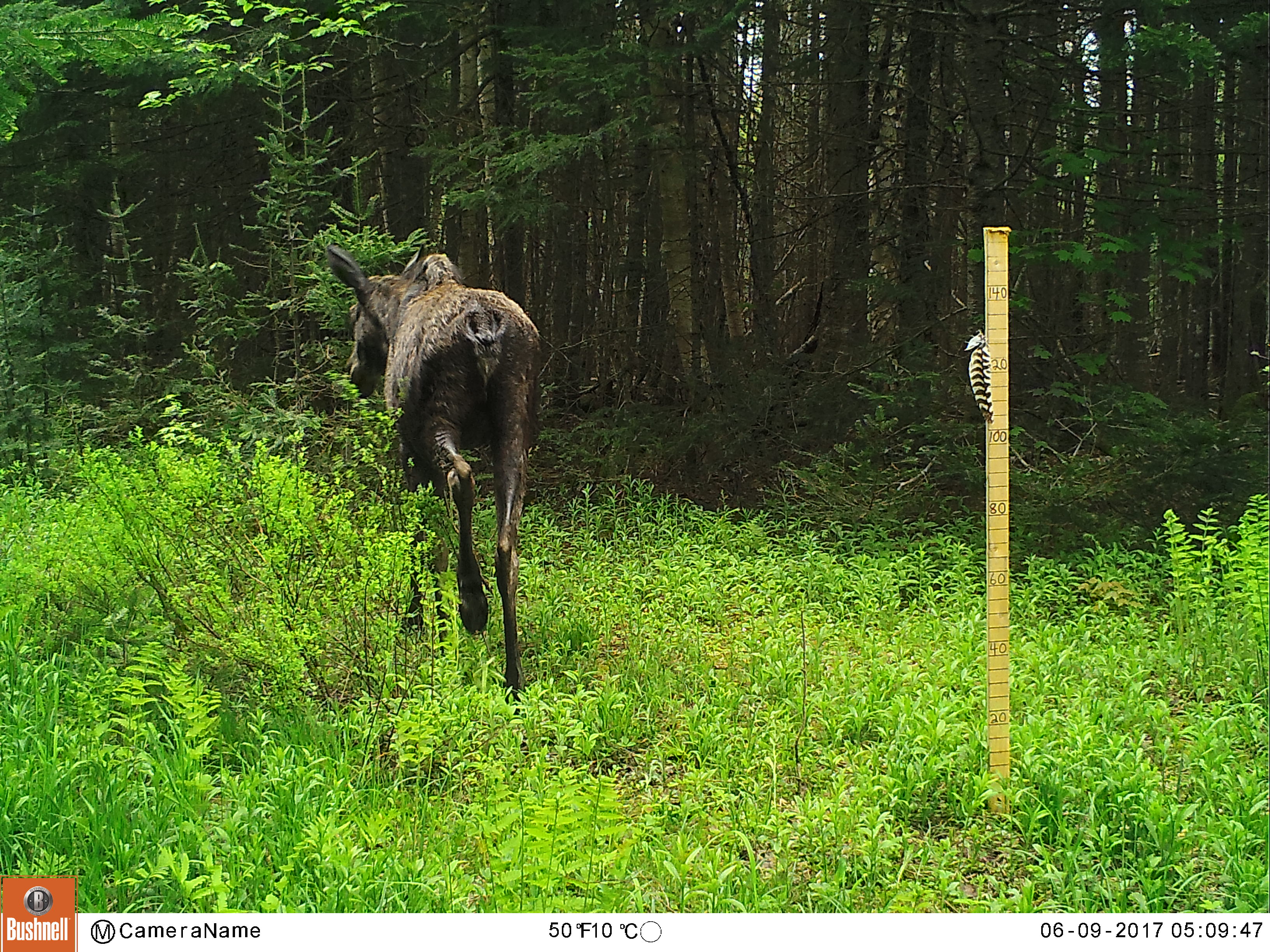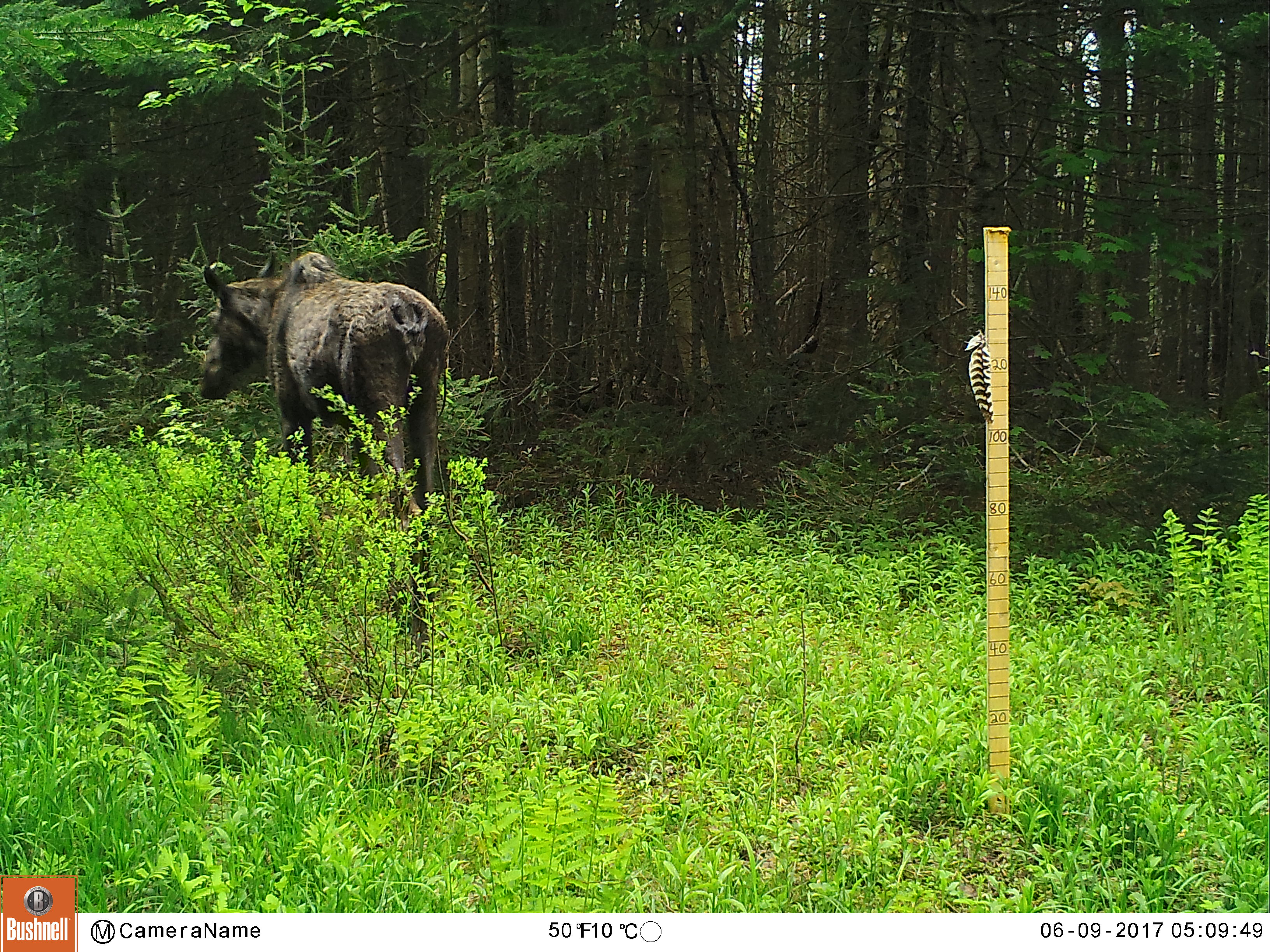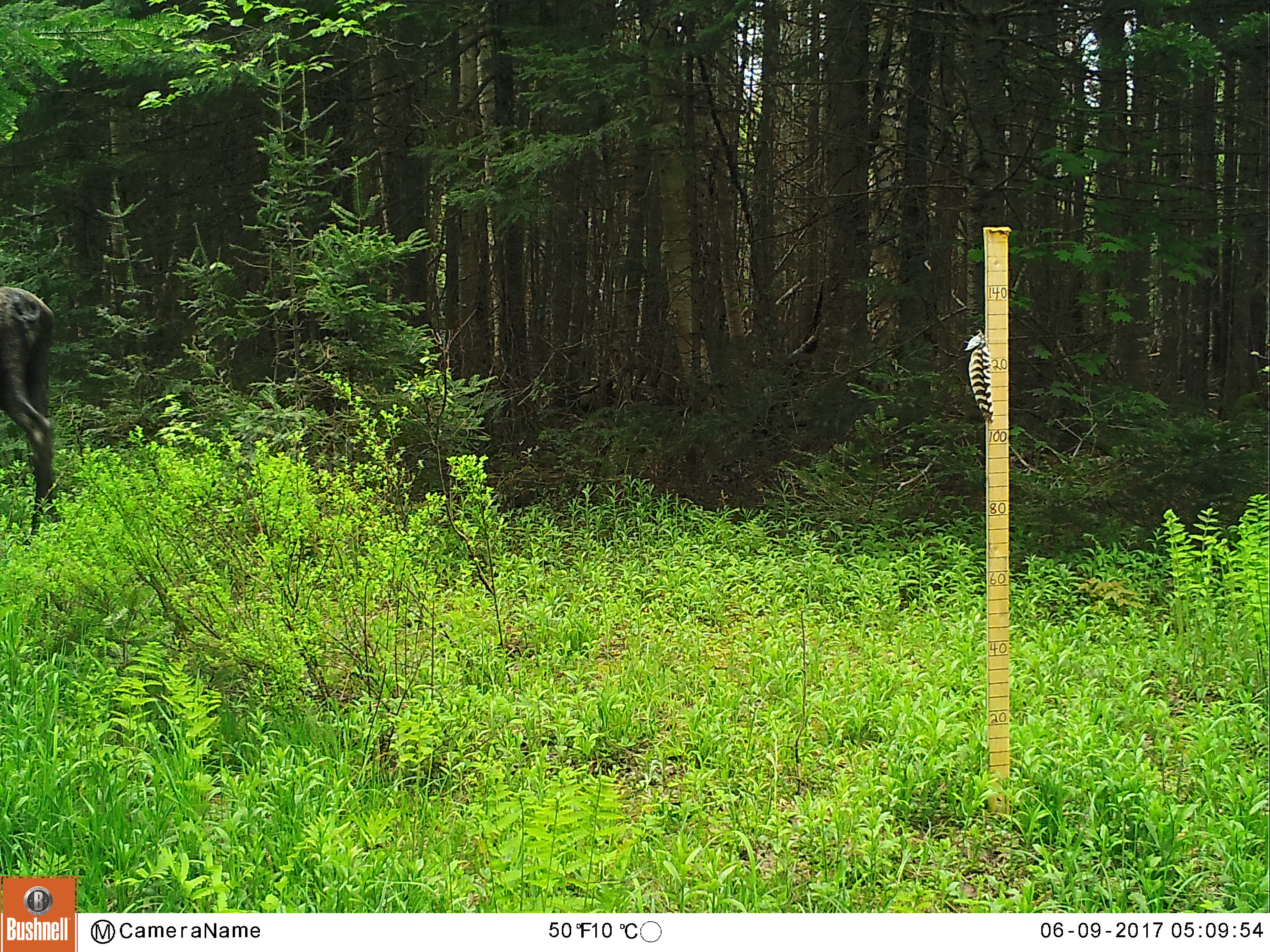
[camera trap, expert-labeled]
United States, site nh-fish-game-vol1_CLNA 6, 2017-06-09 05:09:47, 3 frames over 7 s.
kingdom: Animalia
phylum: Chordata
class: Mammalia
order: Artiodactyla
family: Cervidae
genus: Alces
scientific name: Alces alces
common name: moose